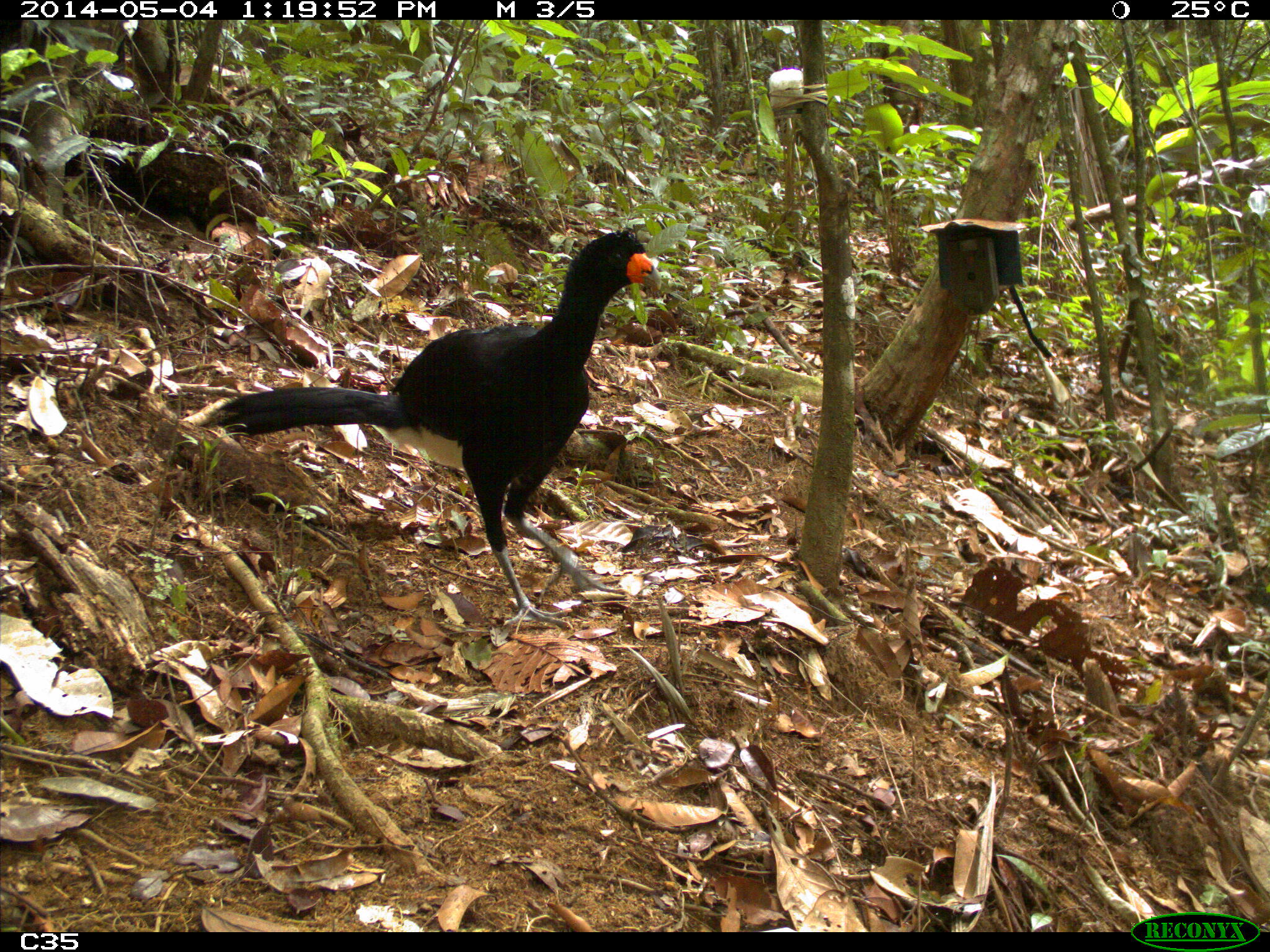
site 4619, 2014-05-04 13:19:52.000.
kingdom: Animalia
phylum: Chordata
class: Aves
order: Galliformes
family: Cracidae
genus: Crax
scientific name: Crax alector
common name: black curassow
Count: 2.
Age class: adult.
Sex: female.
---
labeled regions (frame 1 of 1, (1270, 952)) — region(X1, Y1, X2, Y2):
crax alector: region(196, 231, 661, 631)